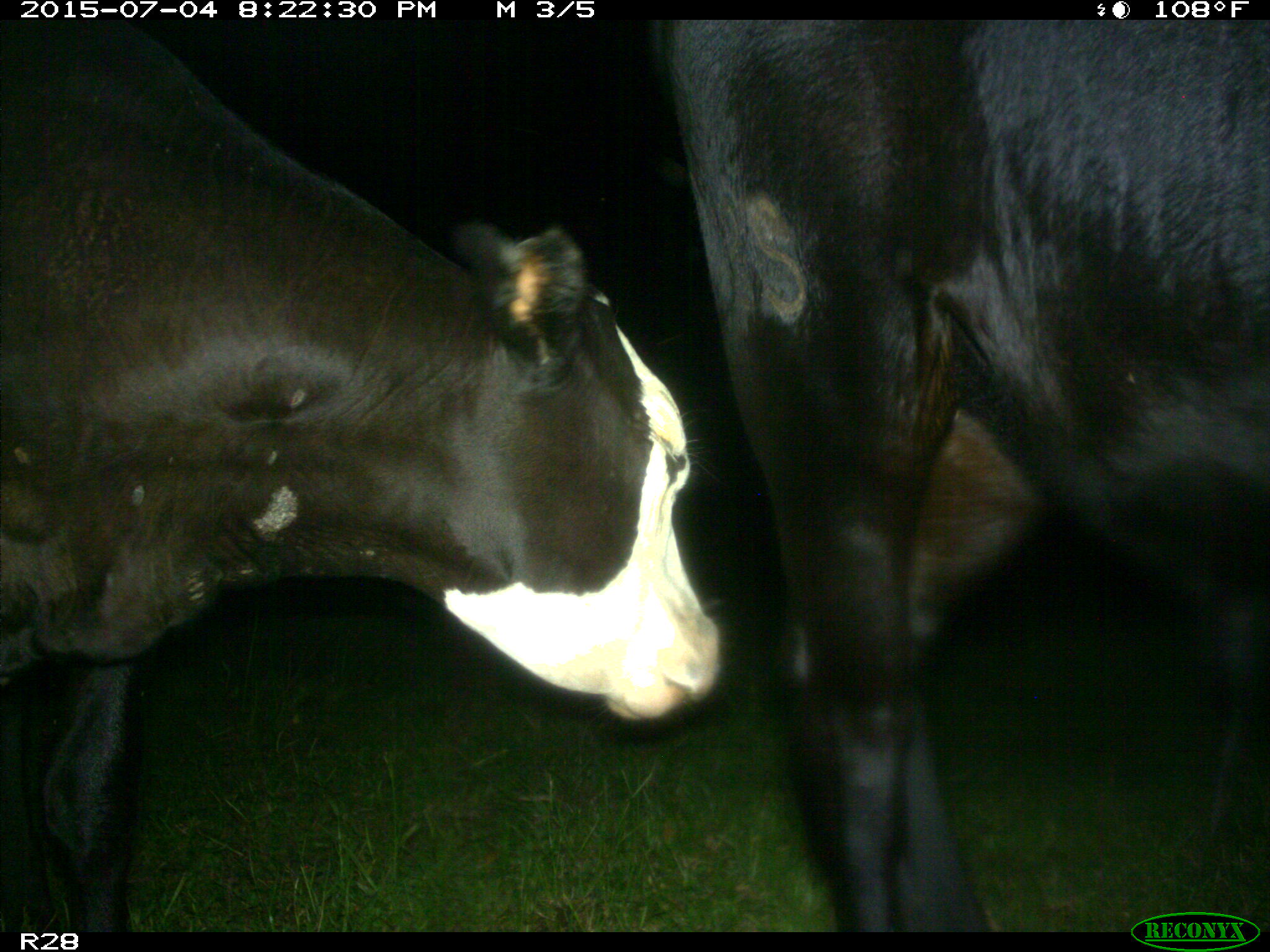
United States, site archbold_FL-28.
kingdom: Animalia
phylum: Chordata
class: Mammalia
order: Artiodactyla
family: Bovidae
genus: Bos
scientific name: Bos taurus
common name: domestic cow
Bos taurus (domestic cow).